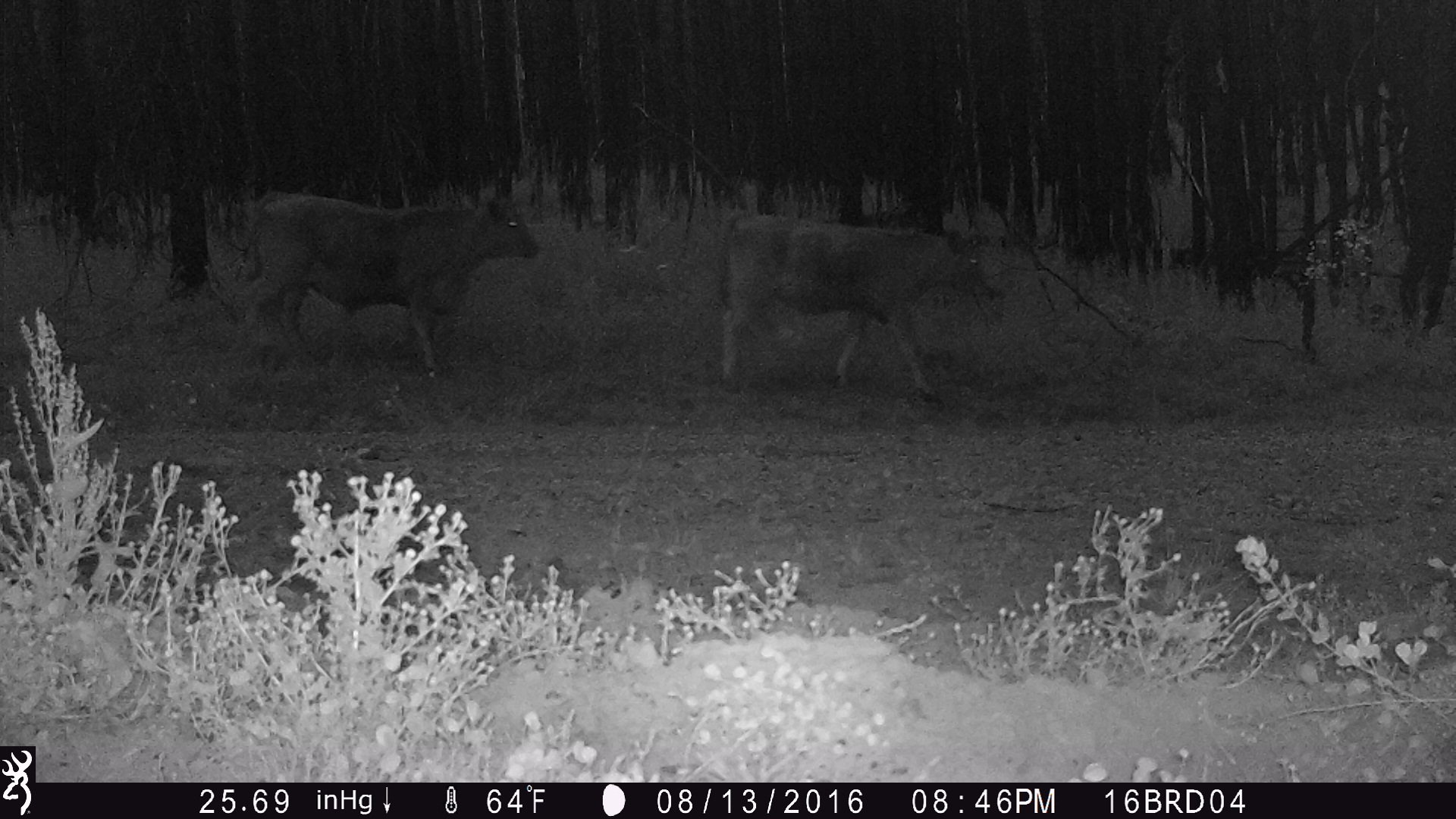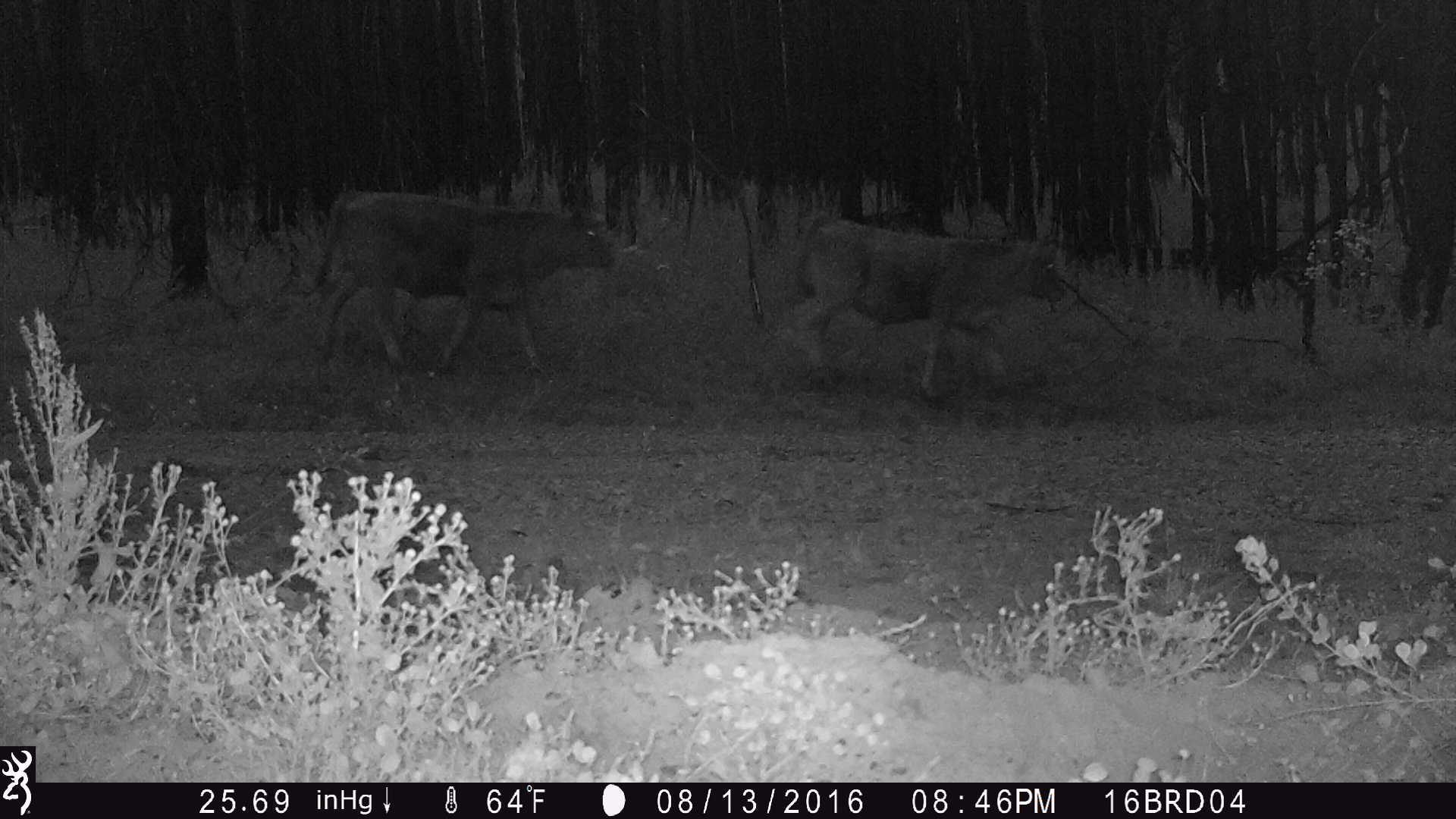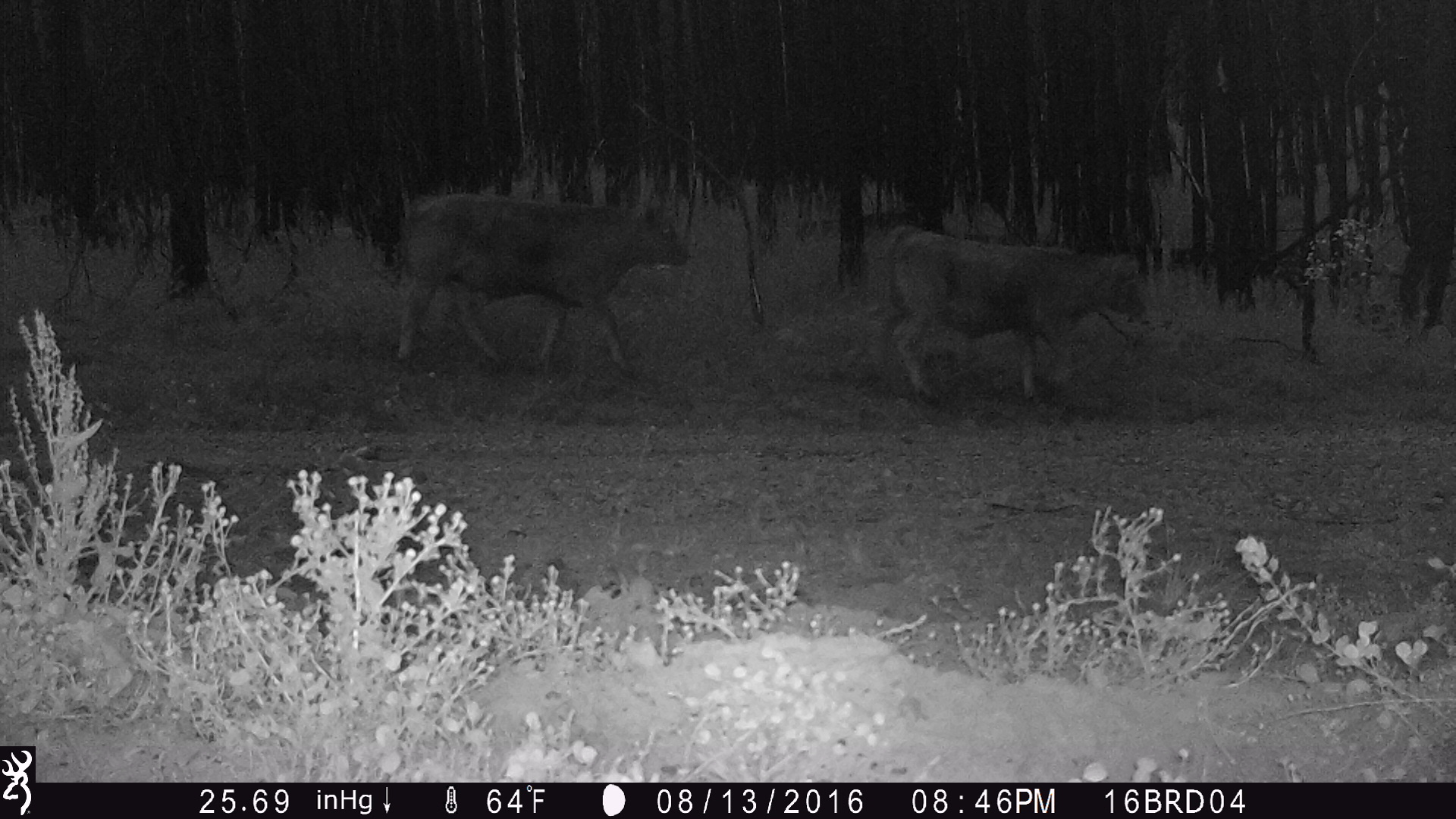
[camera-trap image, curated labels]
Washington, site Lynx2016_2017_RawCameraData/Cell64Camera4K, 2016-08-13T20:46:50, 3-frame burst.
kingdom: Animalia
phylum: Chordata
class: Mammalia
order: Artiodactyla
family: Bovidae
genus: Bos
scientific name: Bos taurus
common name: domestic cattle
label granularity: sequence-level